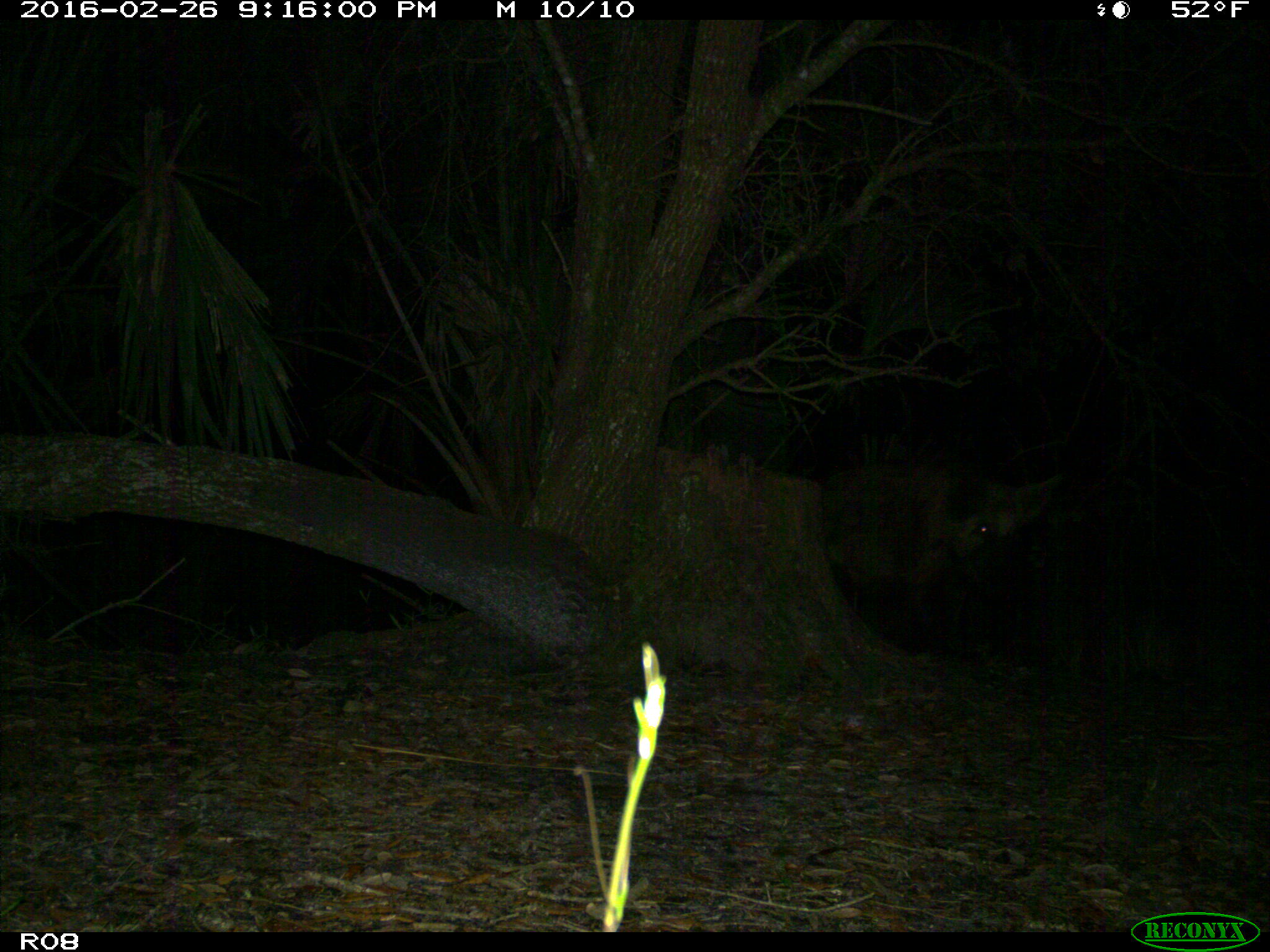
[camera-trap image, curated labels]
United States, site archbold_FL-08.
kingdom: Animalia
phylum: Chordata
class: Mammalia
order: Artiodactyla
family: Suidae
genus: Sus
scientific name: Sus scrofa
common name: wild boar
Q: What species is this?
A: Sus scrofa (wild boar).